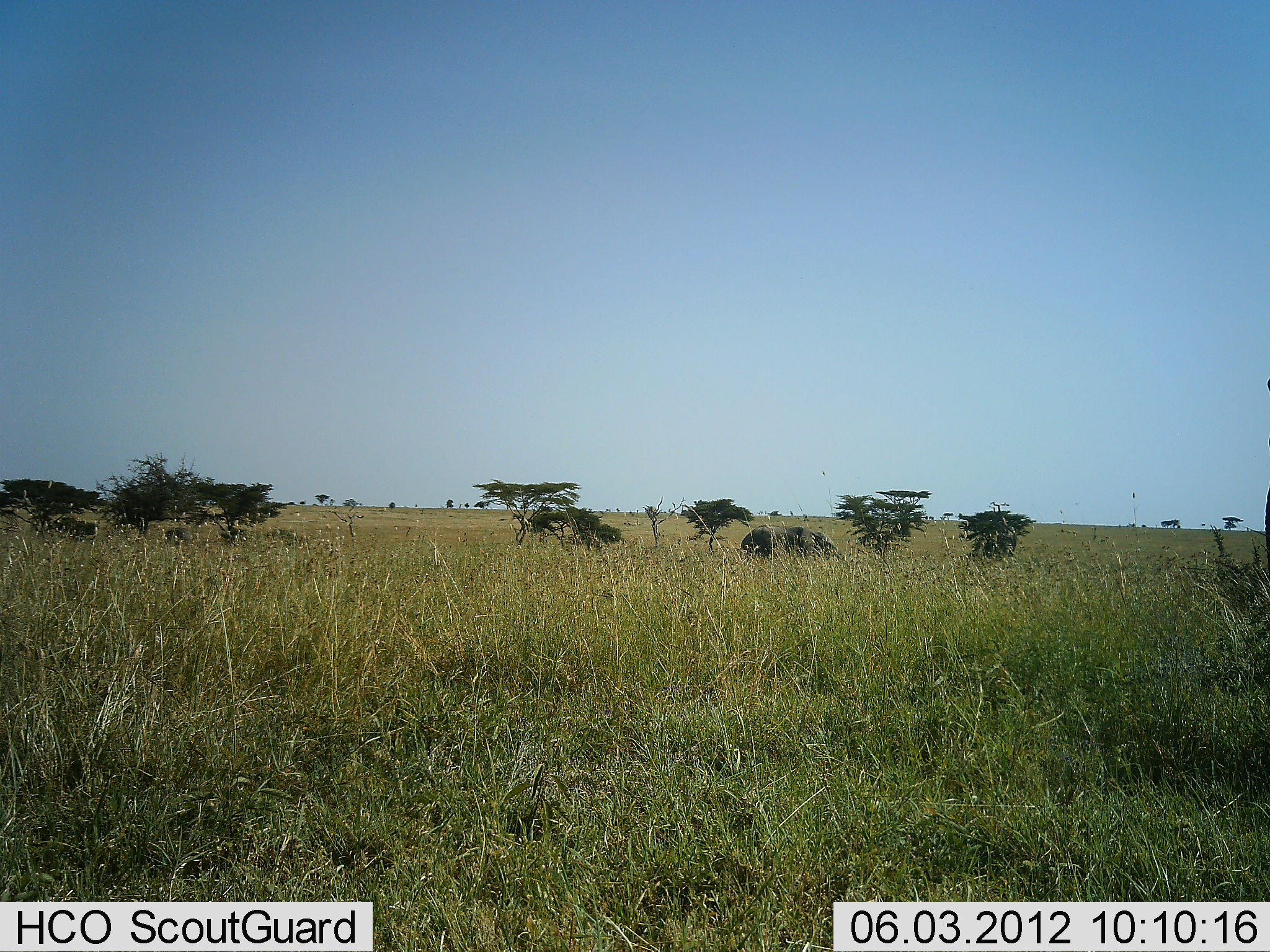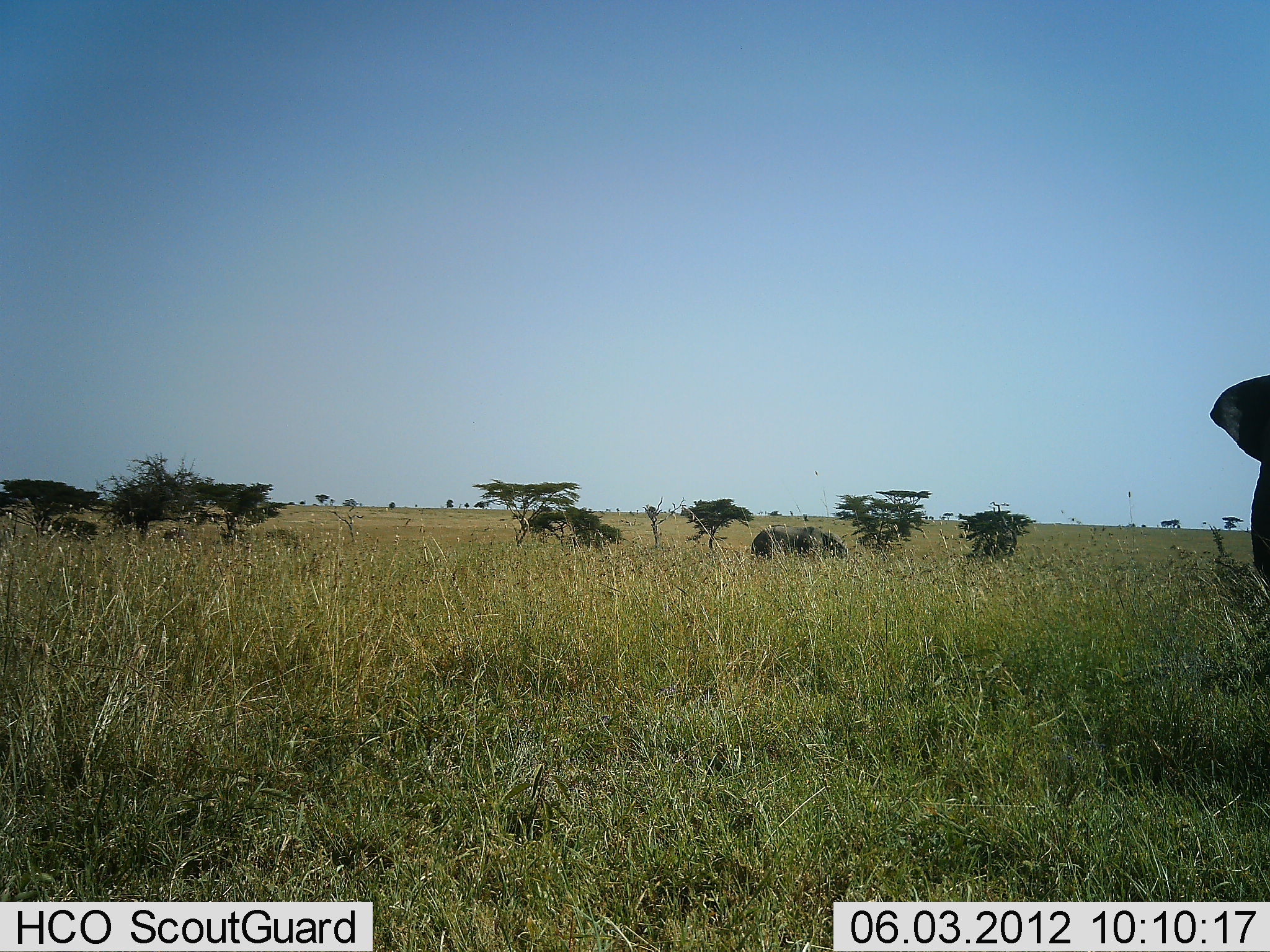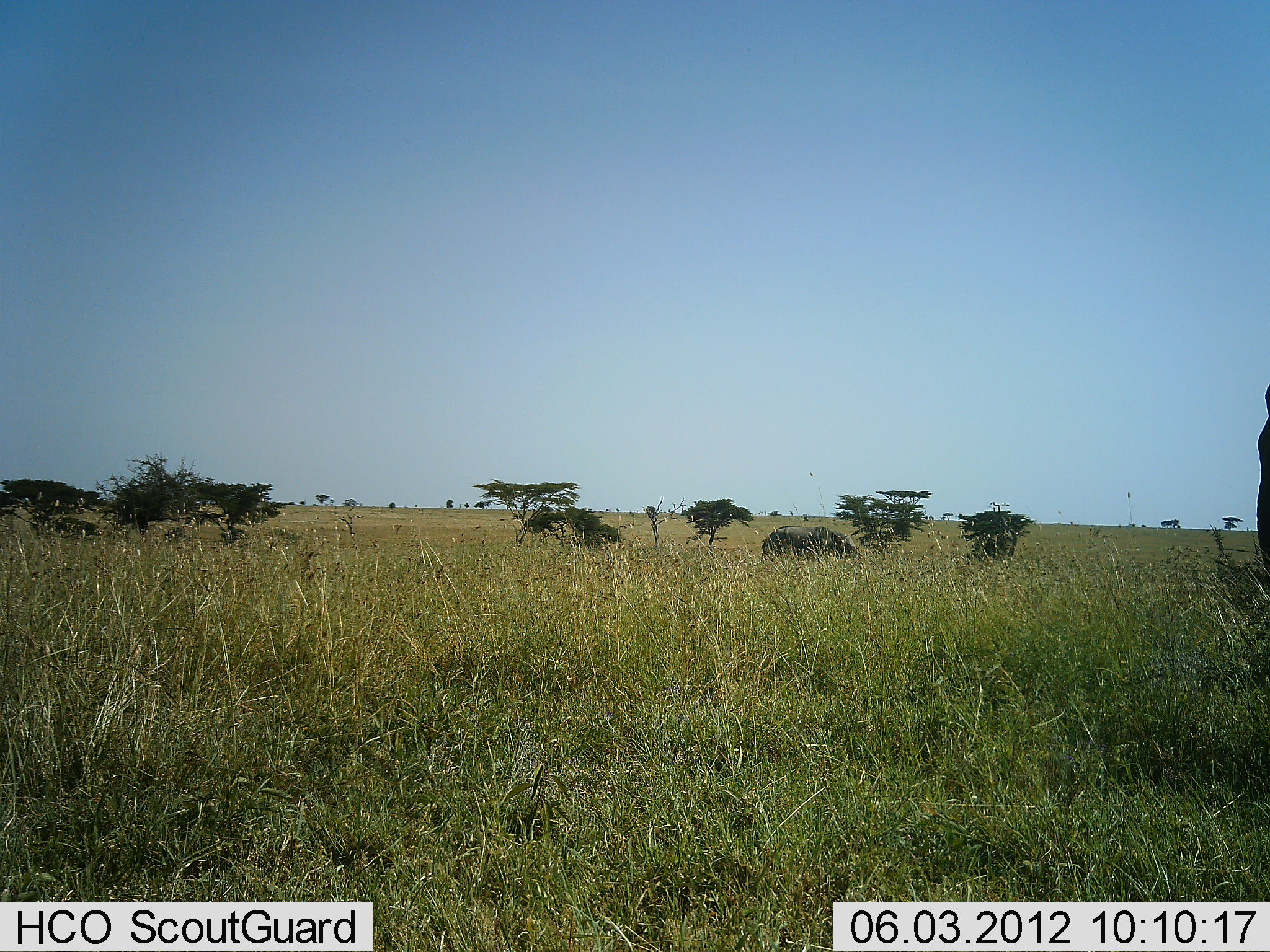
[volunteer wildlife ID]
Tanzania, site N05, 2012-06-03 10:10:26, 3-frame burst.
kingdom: Animalia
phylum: Chordata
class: Mammalia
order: Proboscidea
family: Elephantidae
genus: Loxodonta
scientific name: Loxodonta africana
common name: african bush elephant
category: elephant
Elephant (african bush elephant) (Loxodonta africana), count 2. Behavior (volunteer vote fractions): standing 64%, resting 0%, moving 27%, interacting 0%. Young present (vote fraction): 0%. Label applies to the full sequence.